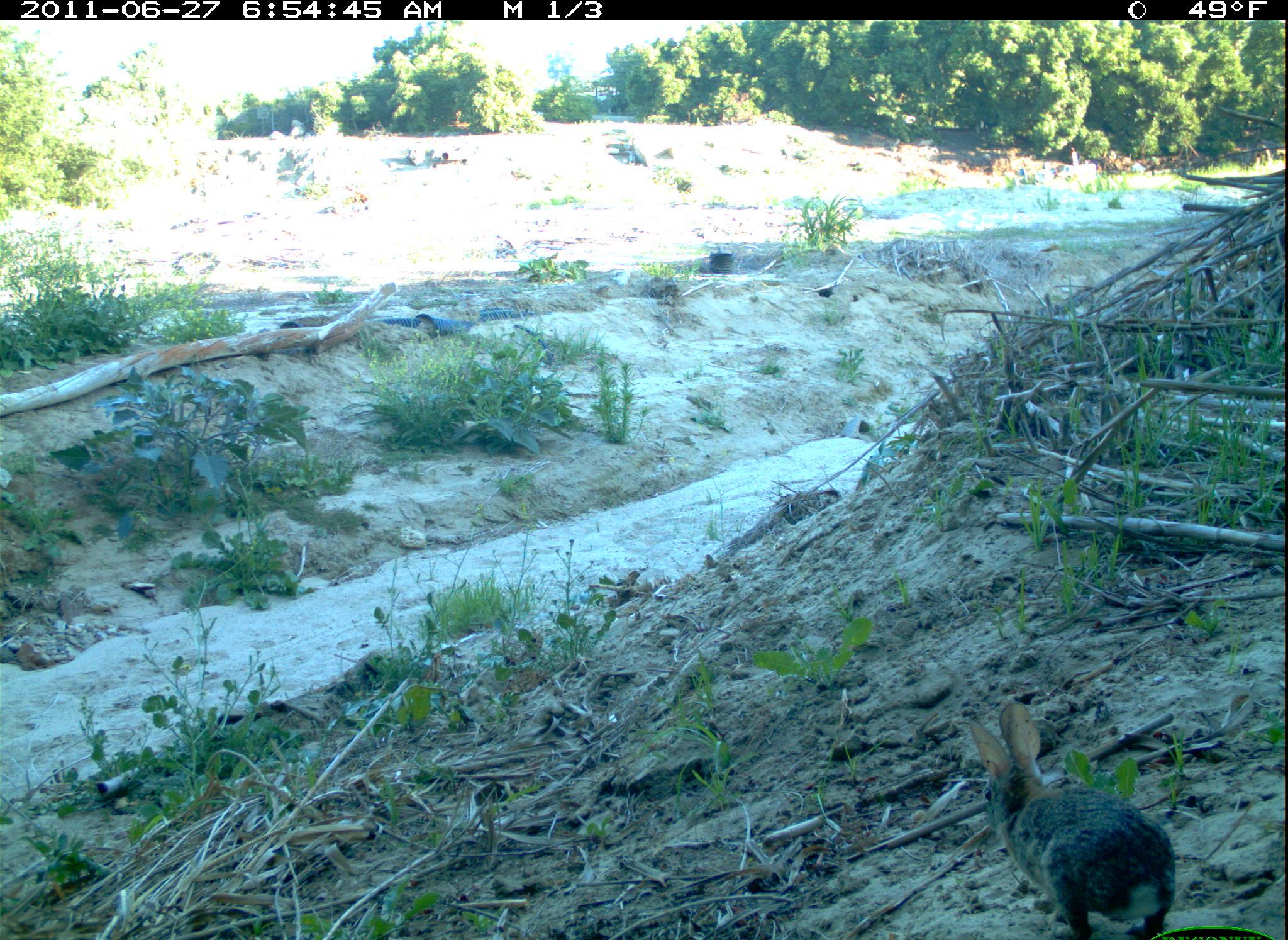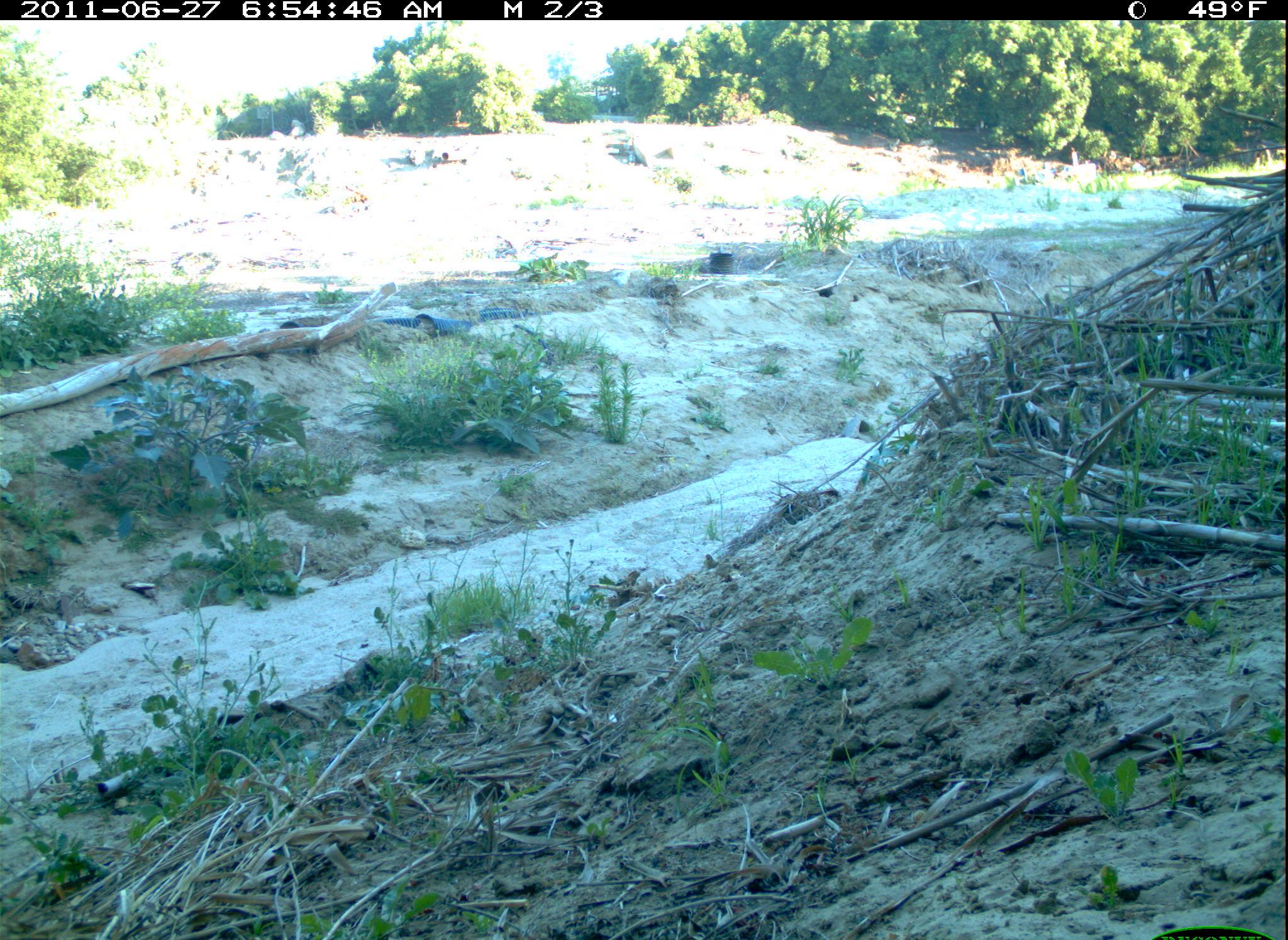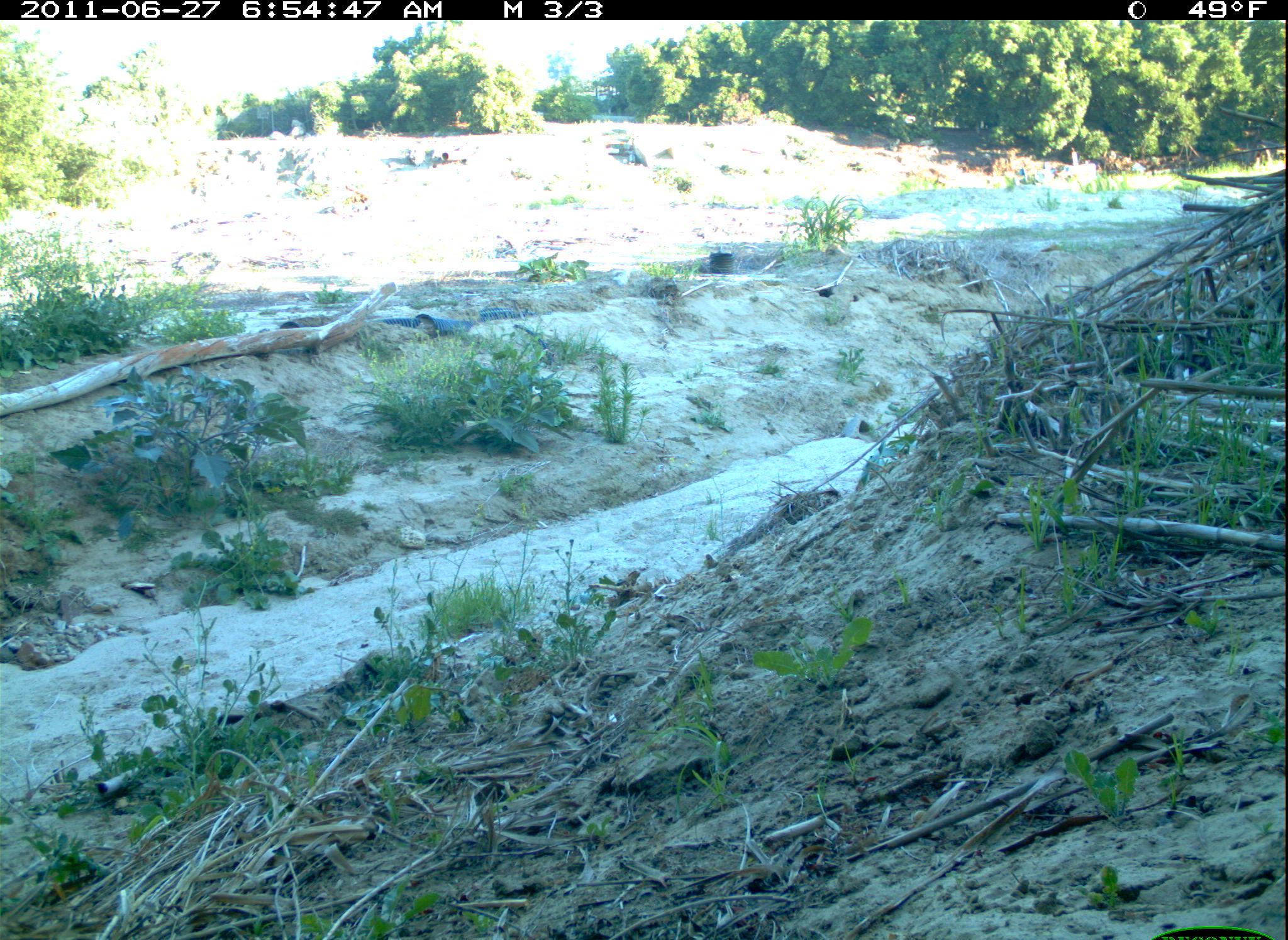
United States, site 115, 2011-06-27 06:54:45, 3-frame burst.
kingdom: Animalia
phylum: Chordata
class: Mammalia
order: Lagomorpha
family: Leporidae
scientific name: Leporidae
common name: rabbits and hares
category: rabbit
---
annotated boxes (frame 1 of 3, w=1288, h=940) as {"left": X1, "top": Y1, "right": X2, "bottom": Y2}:
rabbit: {"left": 961, "top": 697, "right": 1182, "bottom": 940}